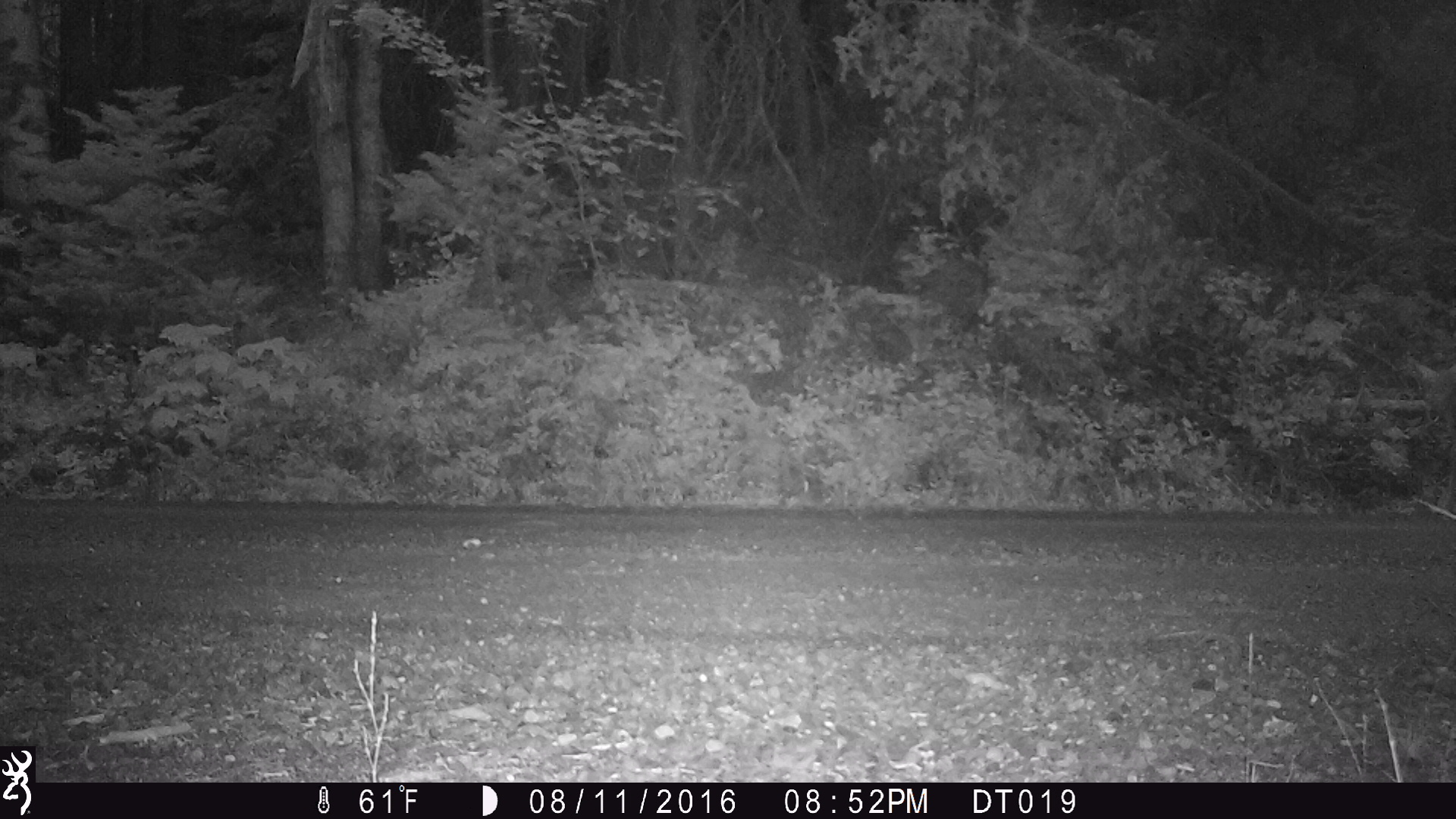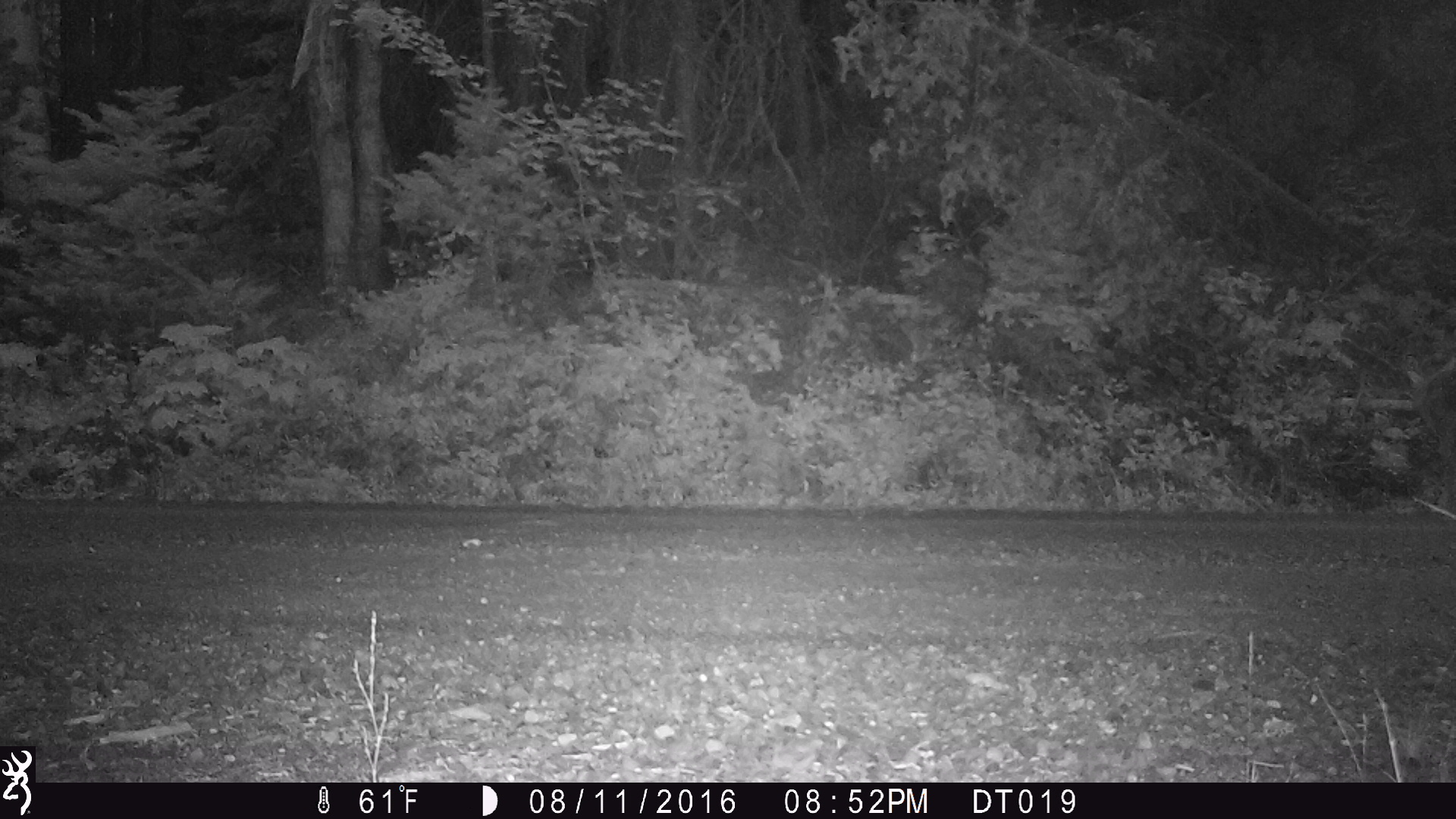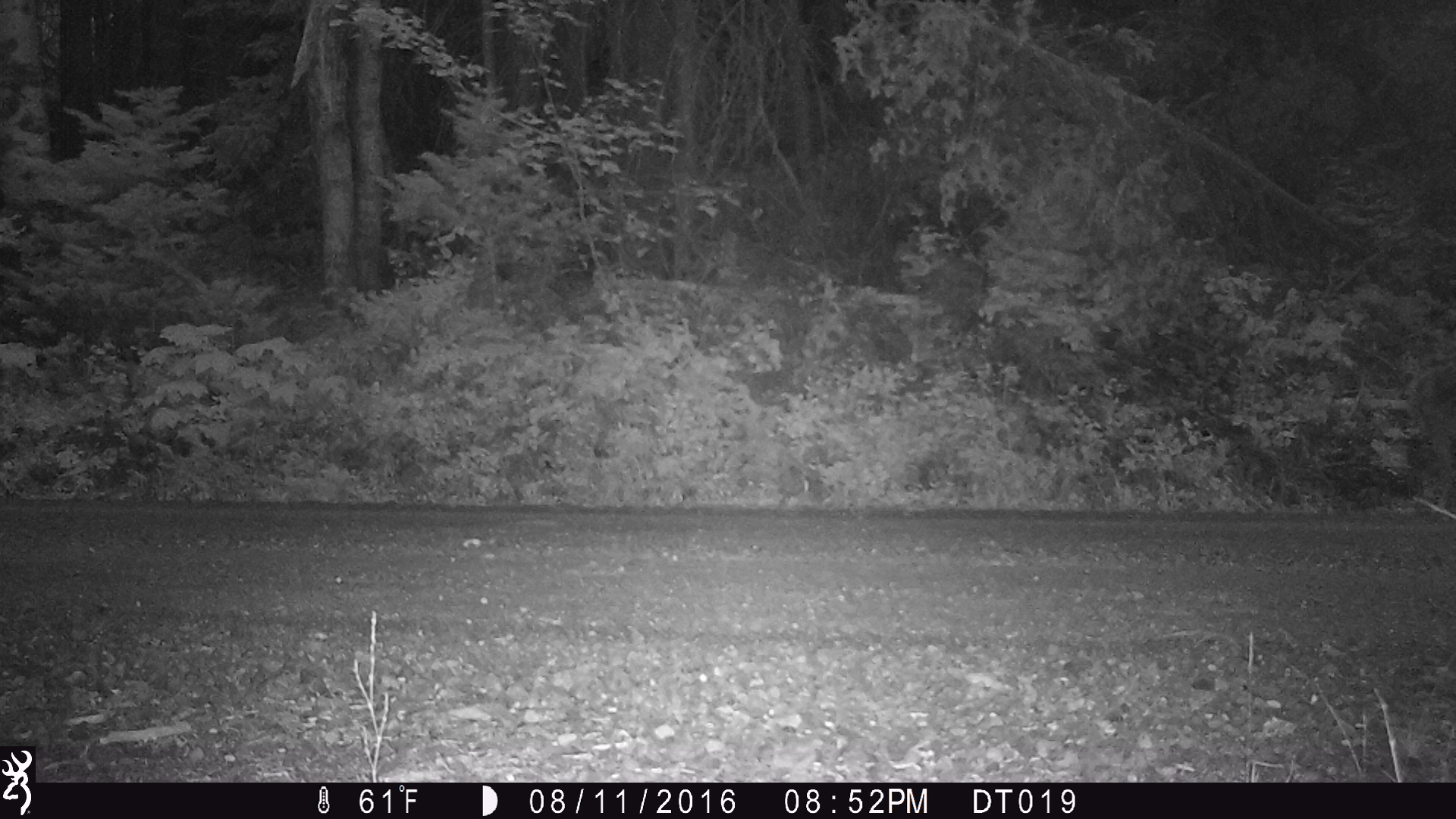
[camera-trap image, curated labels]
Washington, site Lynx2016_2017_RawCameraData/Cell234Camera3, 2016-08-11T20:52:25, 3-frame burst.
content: unidentified animal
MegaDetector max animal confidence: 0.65